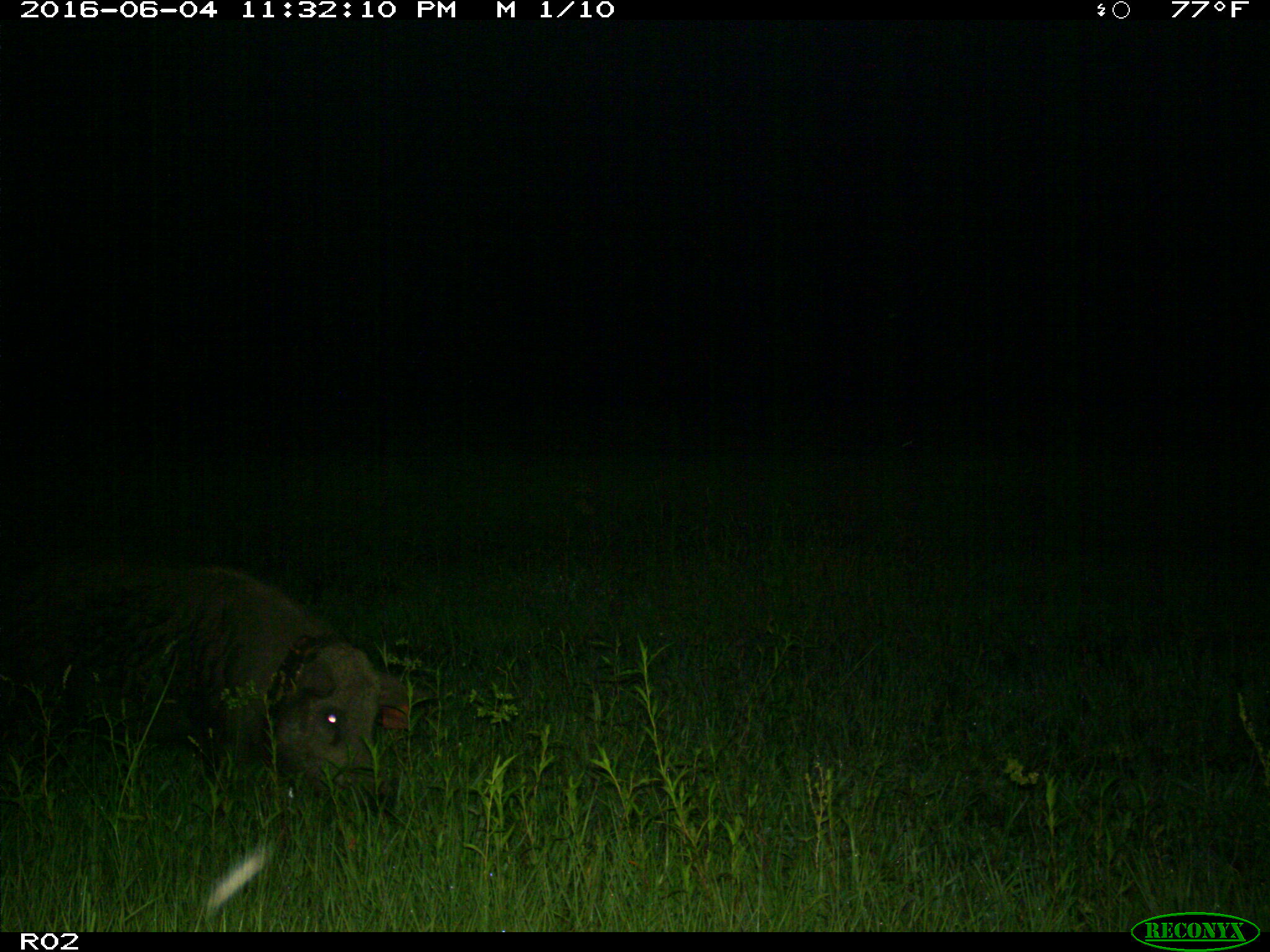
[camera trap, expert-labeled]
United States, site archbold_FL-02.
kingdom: Animalia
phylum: Chordata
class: Mammalia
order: Artiodactyla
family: Suidae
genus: Sus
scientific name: Sus scrofa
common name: wild boar